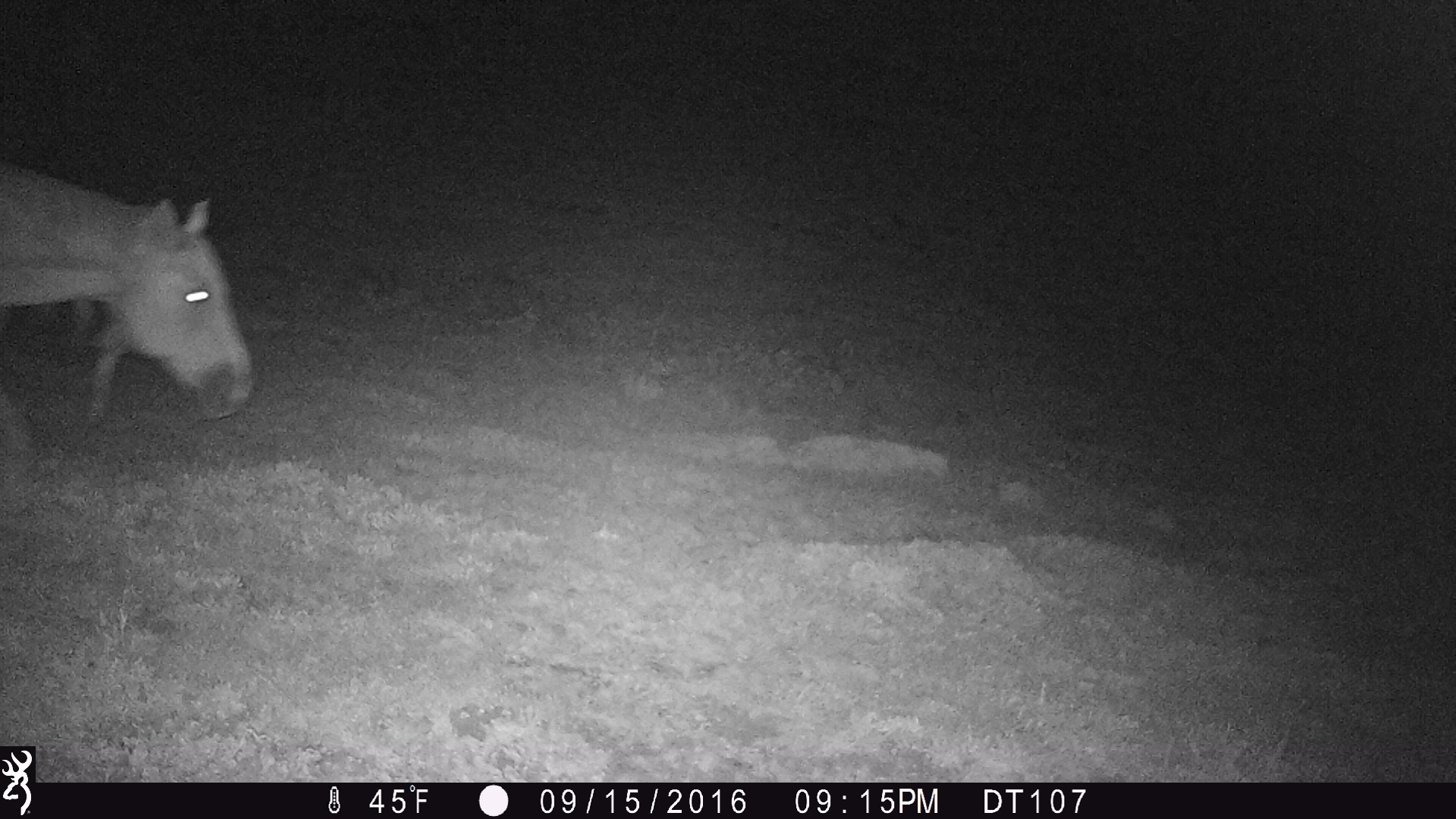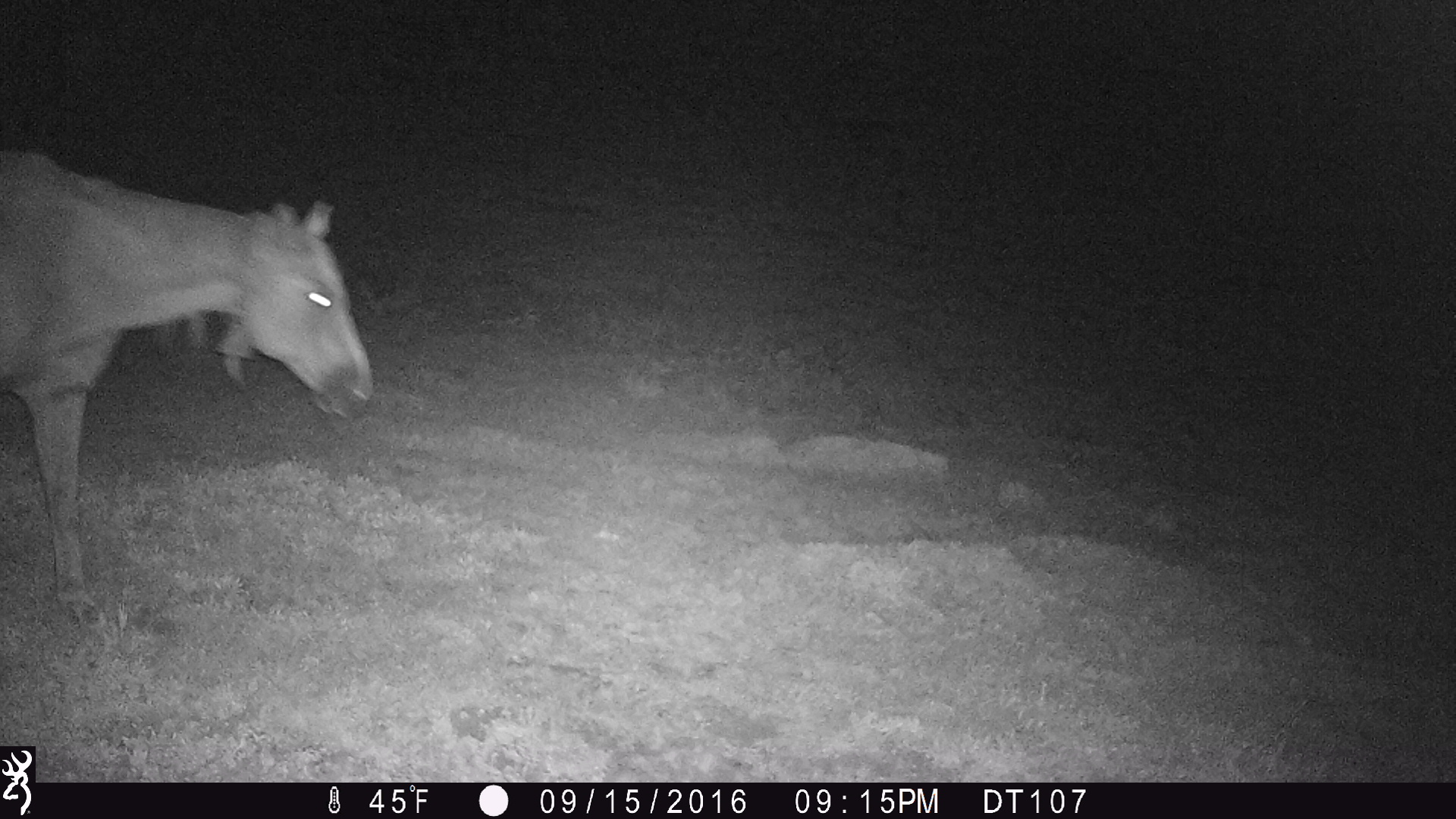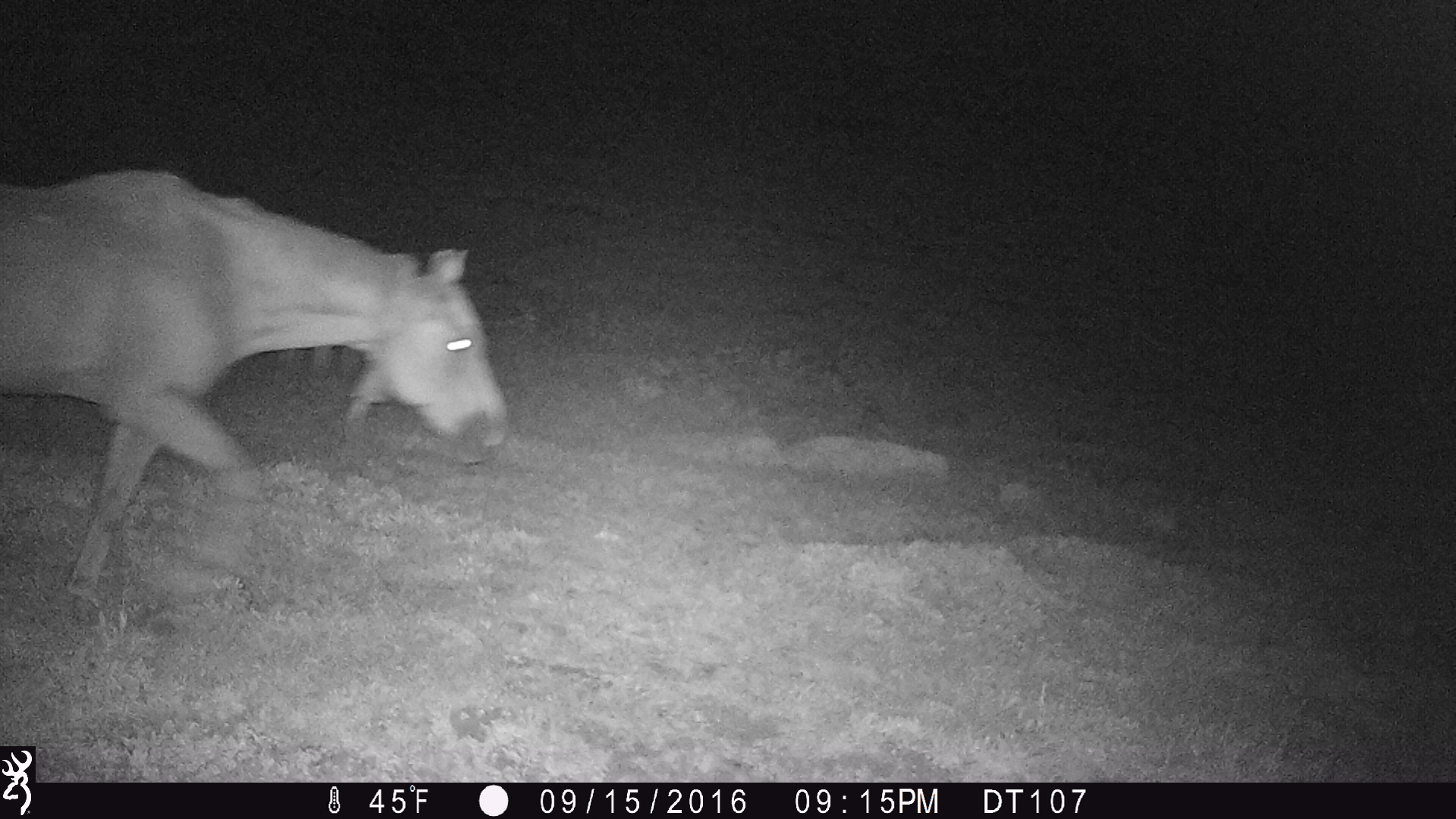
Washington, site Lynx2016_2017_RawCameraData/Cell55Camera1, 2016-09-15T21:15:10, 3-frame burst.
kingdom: Animalia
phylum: Chordata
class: Mammalia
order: Perissodactyla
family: Equidae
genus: Equus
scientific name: Equus caballus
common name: domestic horse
Domestic horse (Equus caballus). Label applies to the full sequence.